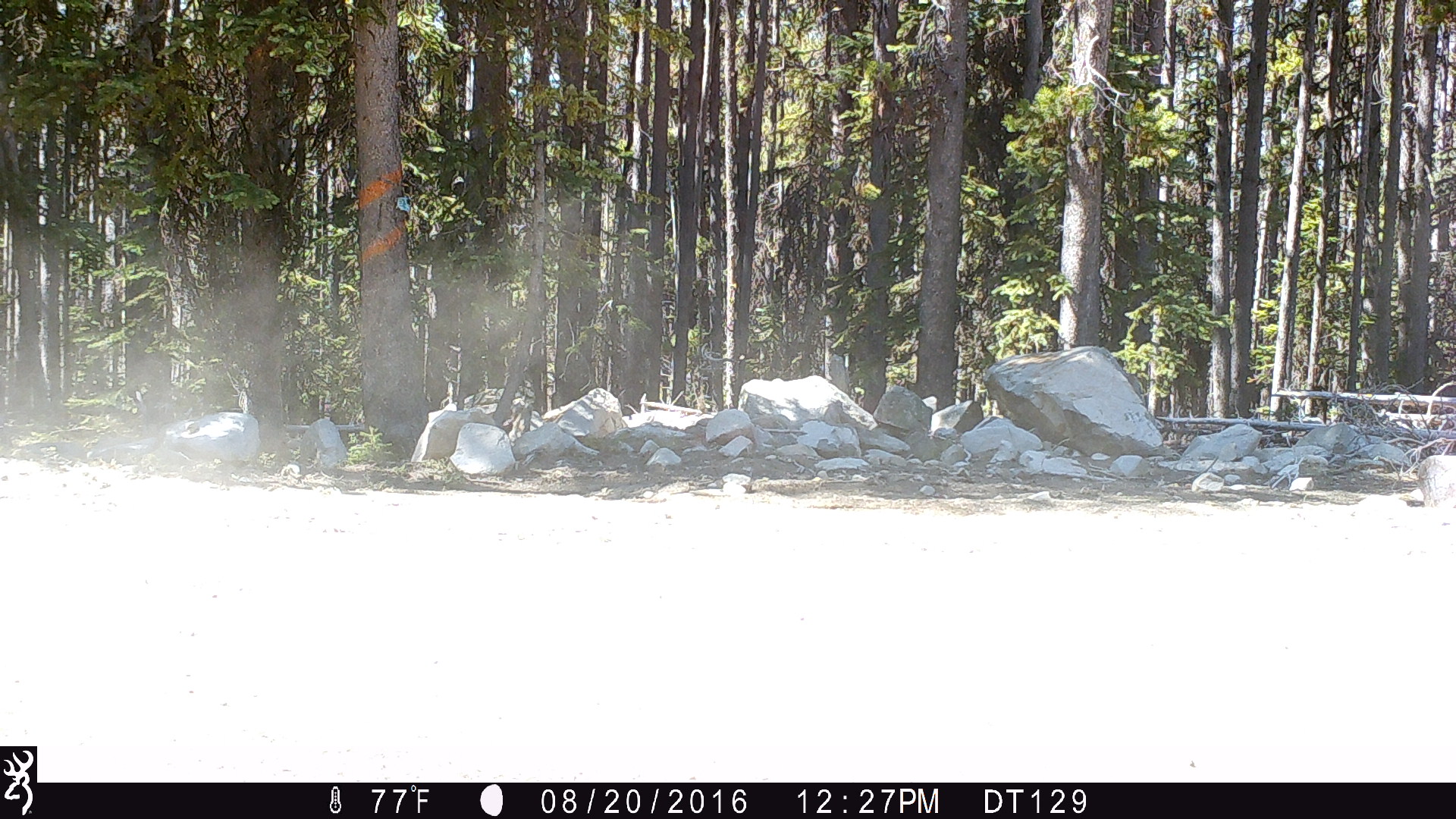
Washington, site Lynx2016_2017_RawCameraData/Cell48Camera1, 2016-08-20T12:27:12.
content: unidentified animal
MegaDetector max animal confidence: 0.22